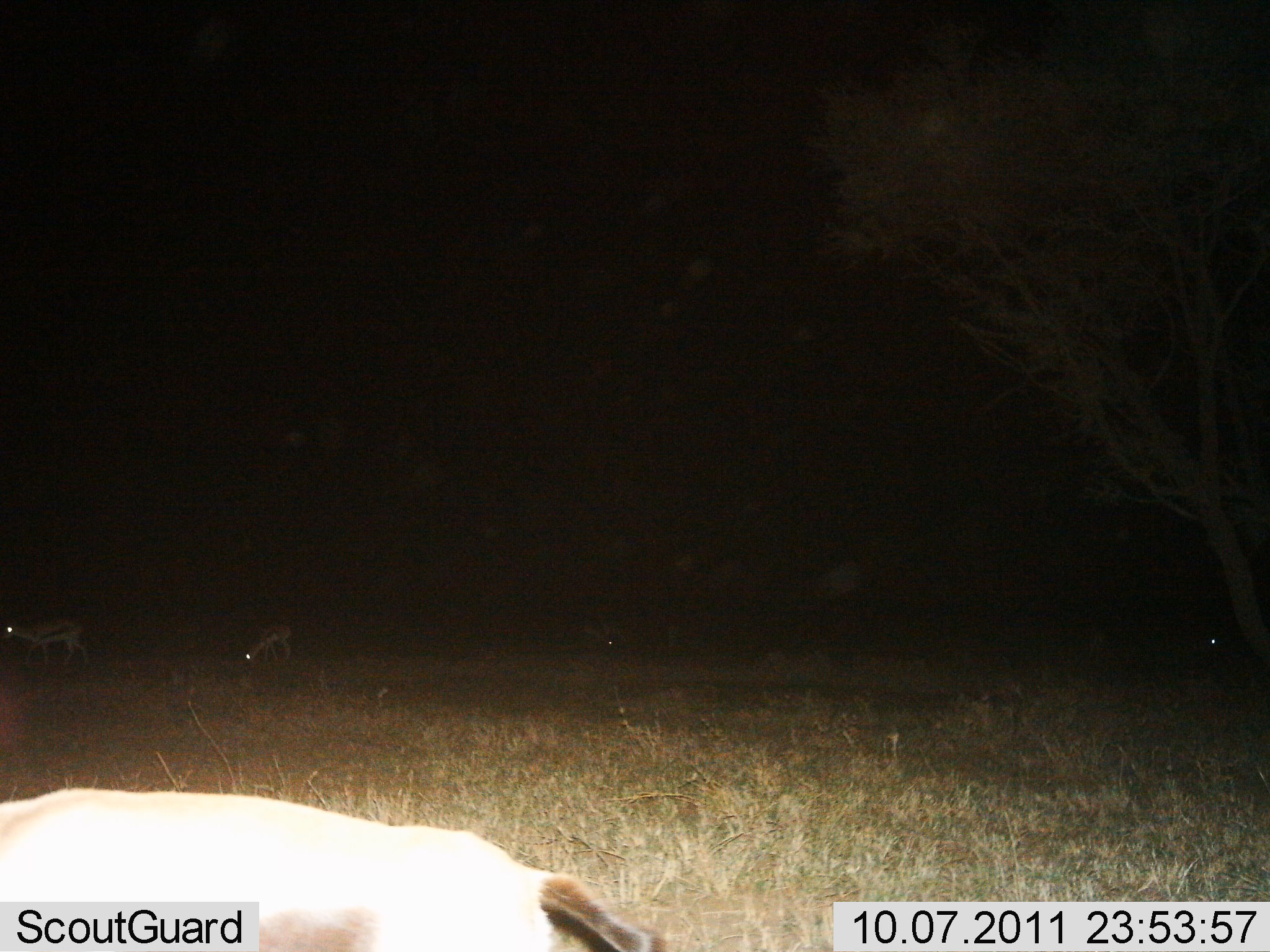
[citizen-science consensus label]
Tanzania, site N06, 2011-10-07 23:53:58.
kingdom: Animalia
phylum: Chordata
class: Mammalia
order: Artiodactyla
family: Bovidae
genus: Eudorcas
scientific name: Eudorcas thomsonii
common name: thomson's gazelle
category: gazellethomsons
Gazellethomsons (thomson's gazelle) (Eudorcas thomsonii), count 3. Behavior (volunteer vote fractions): standing 17%, resting 0%, moving 33%, interacting 0%. Young present (vote fraction): 0%. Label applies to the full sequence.